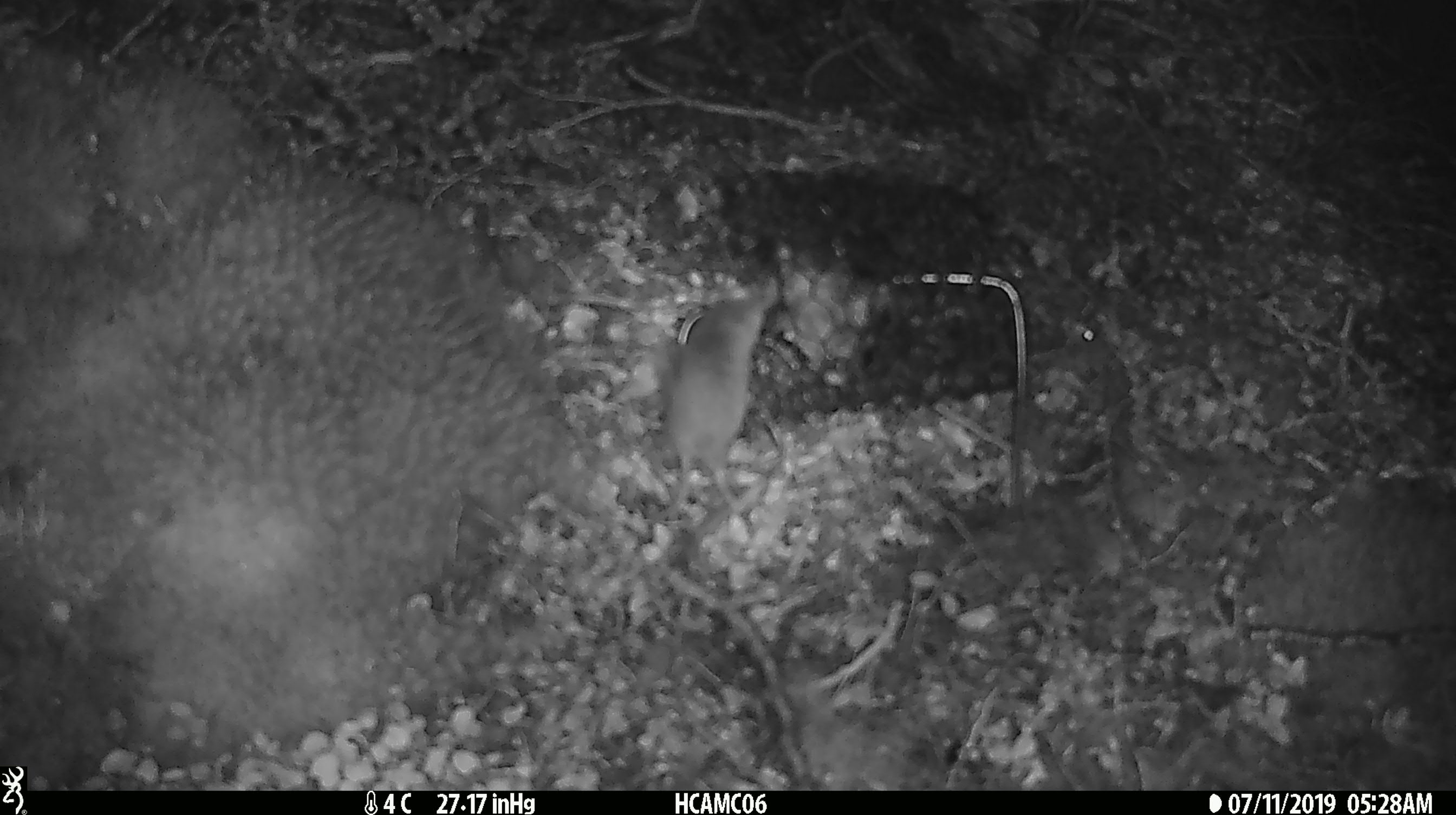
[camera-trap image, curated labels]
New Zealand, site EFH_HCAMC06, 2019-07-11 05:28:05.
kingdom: Animalia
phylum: Chordata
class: Mammalia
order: Rodentia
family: Muridae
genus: Mus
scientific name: Mus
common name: mouse